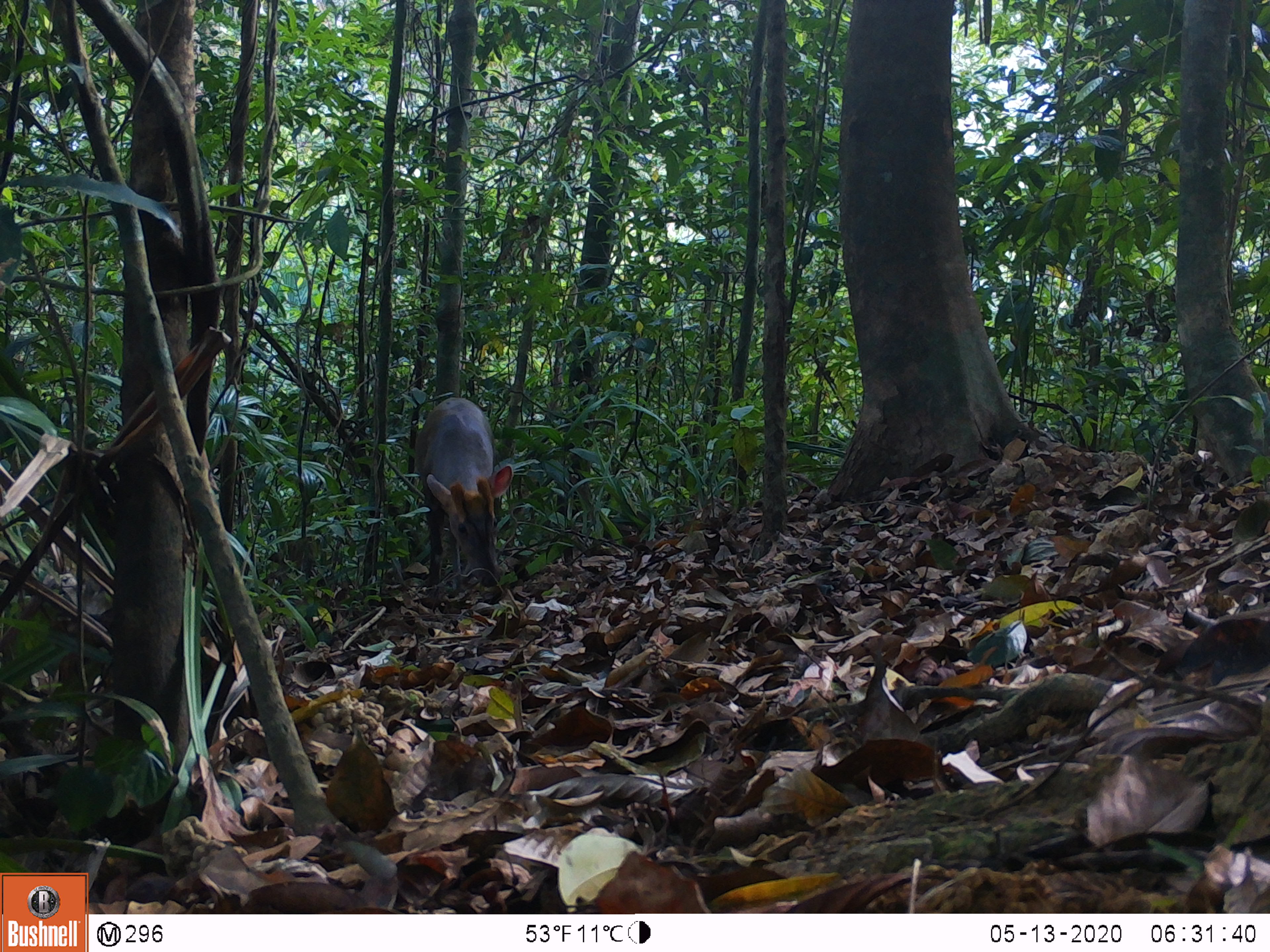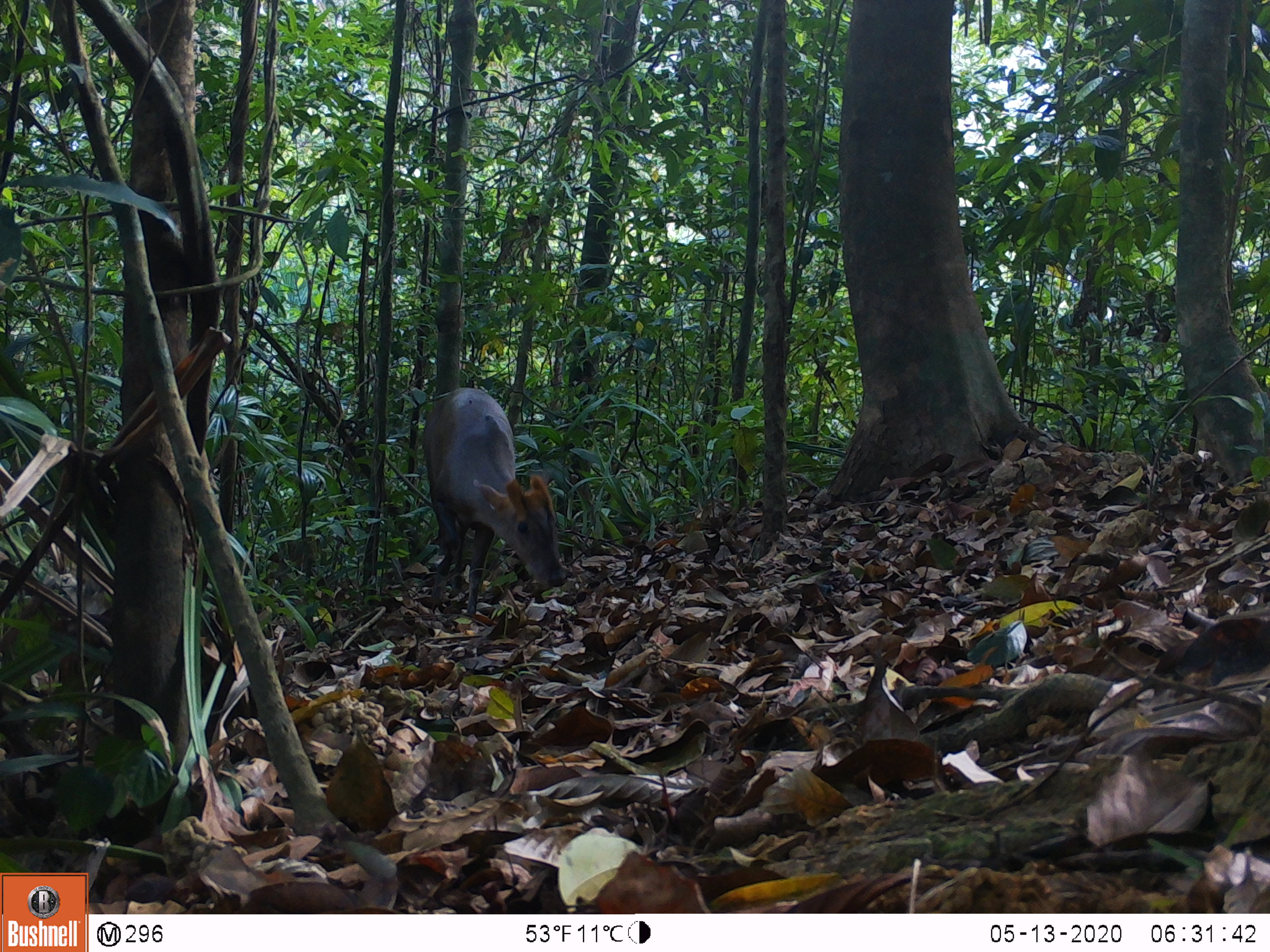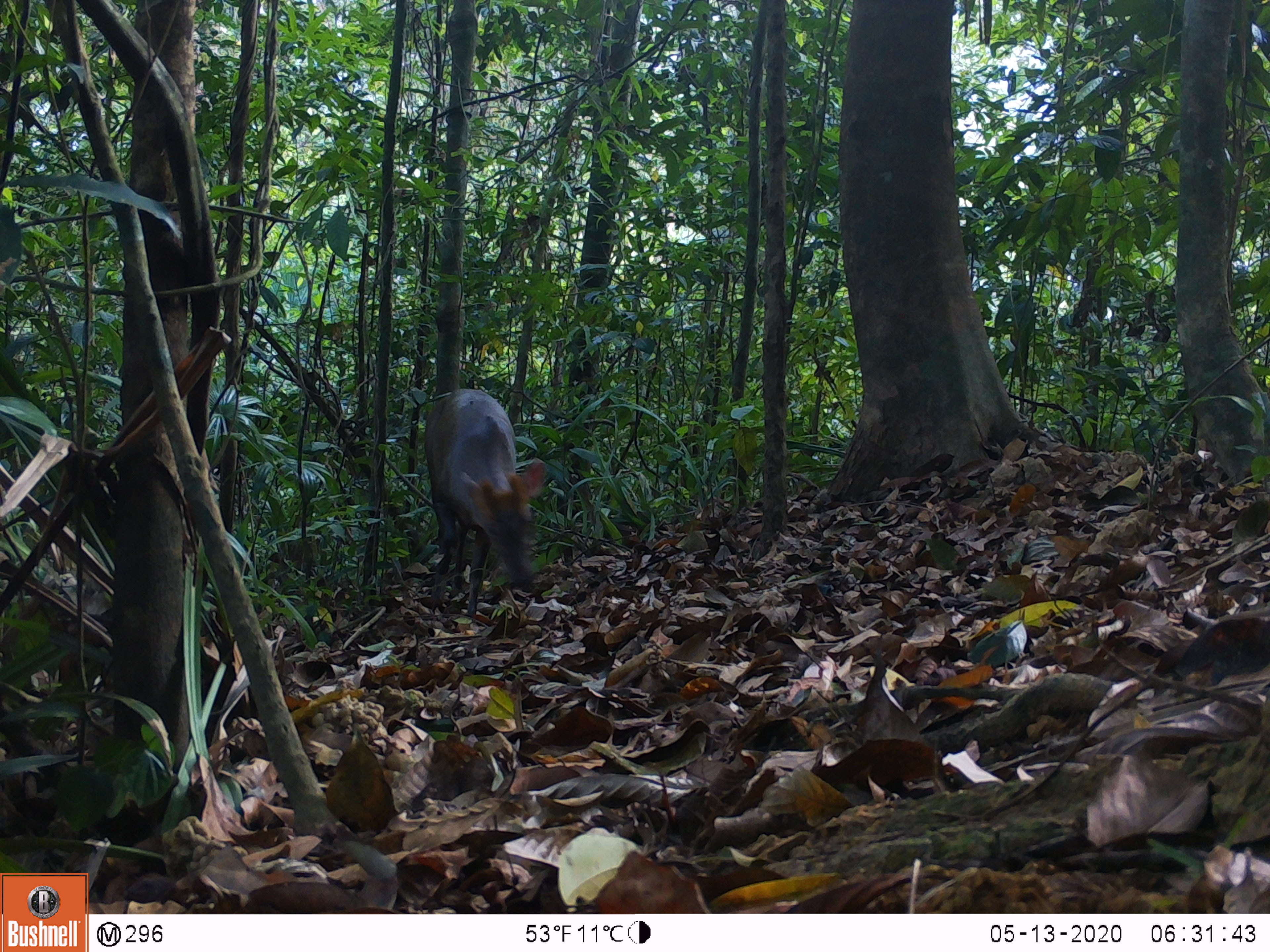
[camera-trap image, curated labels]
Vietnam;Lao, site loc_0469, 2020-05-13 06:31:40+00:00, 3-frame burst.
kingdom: Animalia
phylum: Chordata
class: Mammalia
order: Artiodactyla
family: Cervidae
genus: Muntiacus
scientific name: Muntiacus rooseveltorum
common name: roosevelt's muntjac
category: roosevelts muntjac group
Roosevelts muntjac group (roosevelt's muntjac) (Muntiacus rooseveltorum). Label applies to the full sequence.